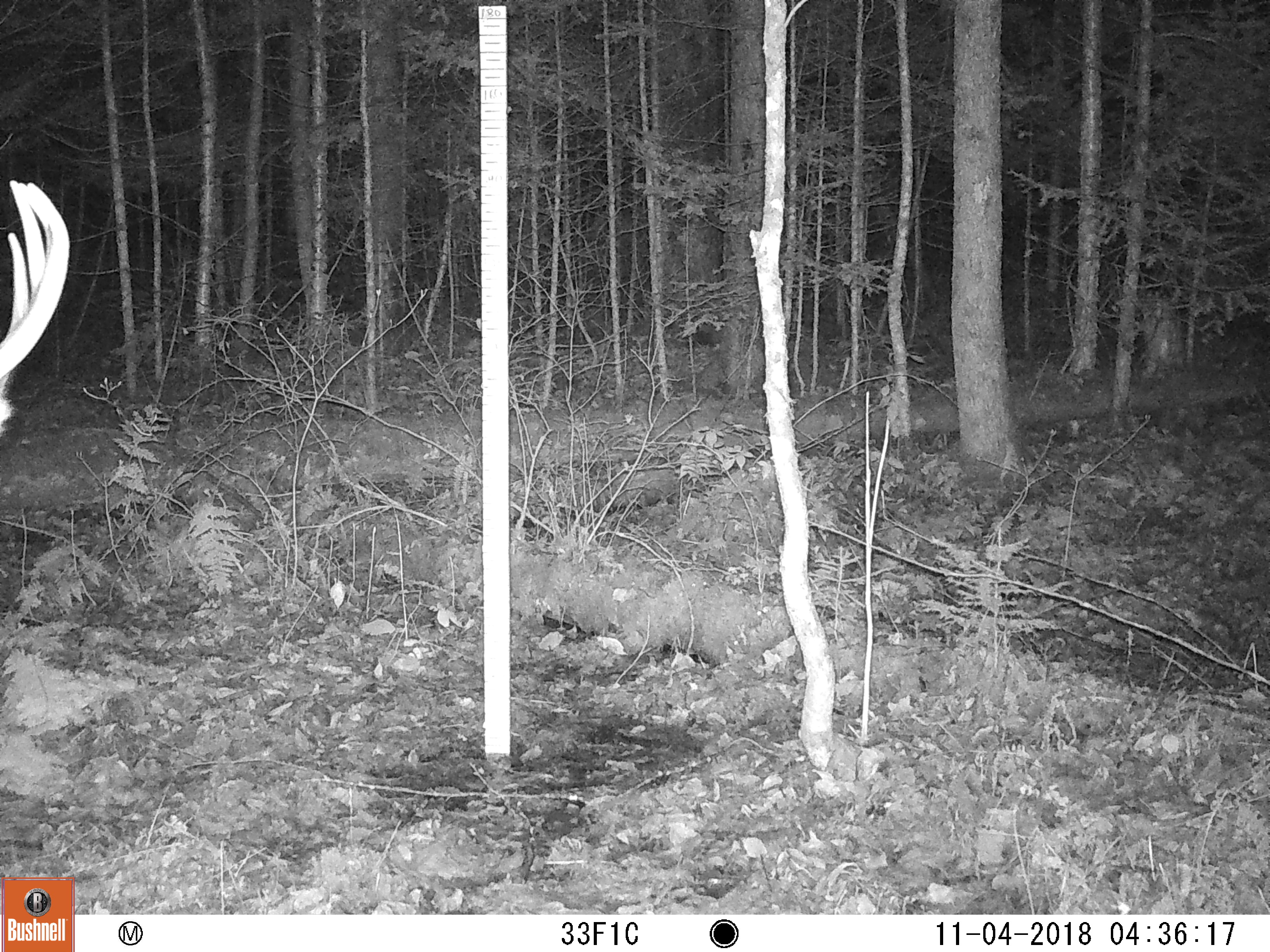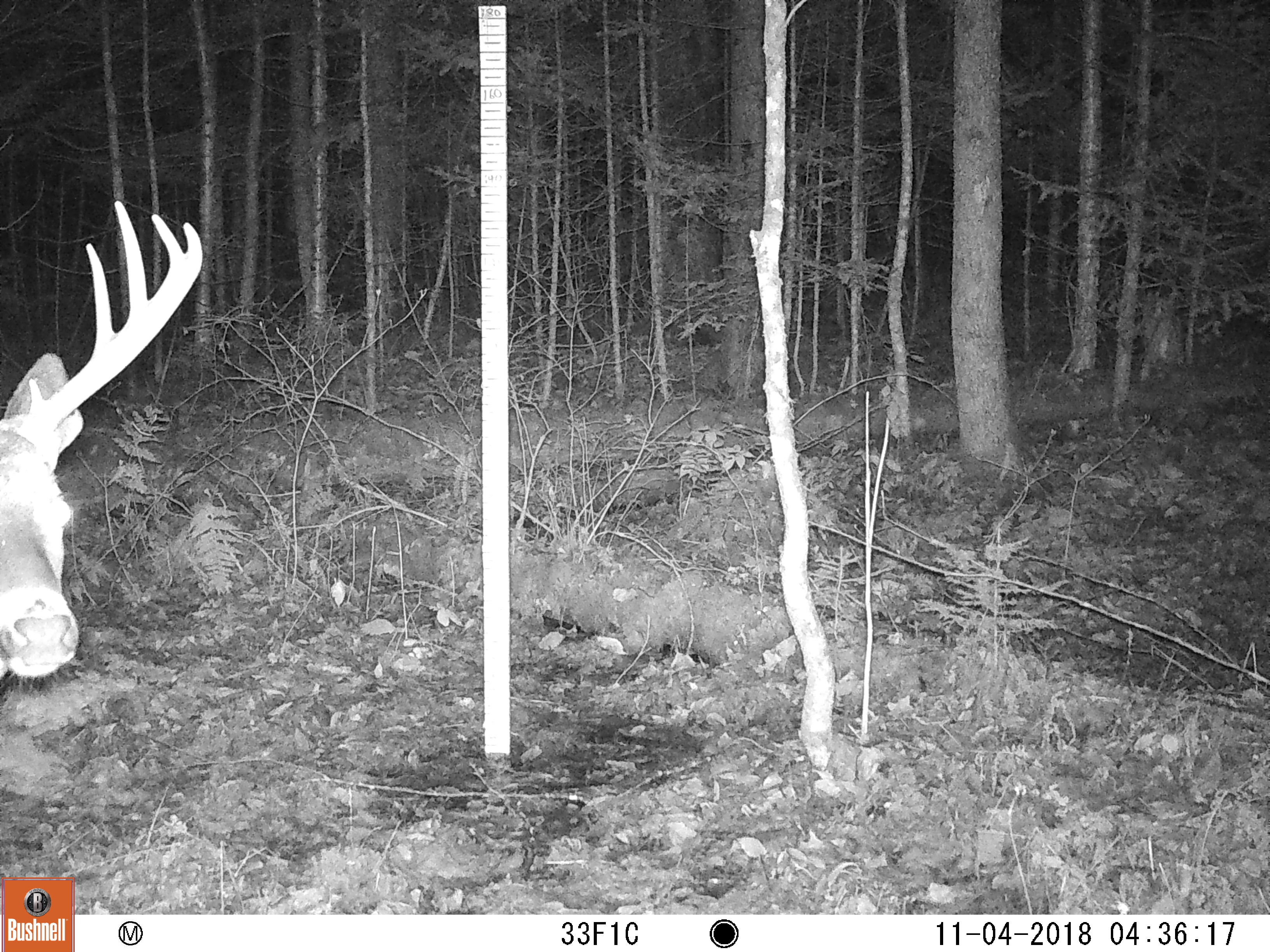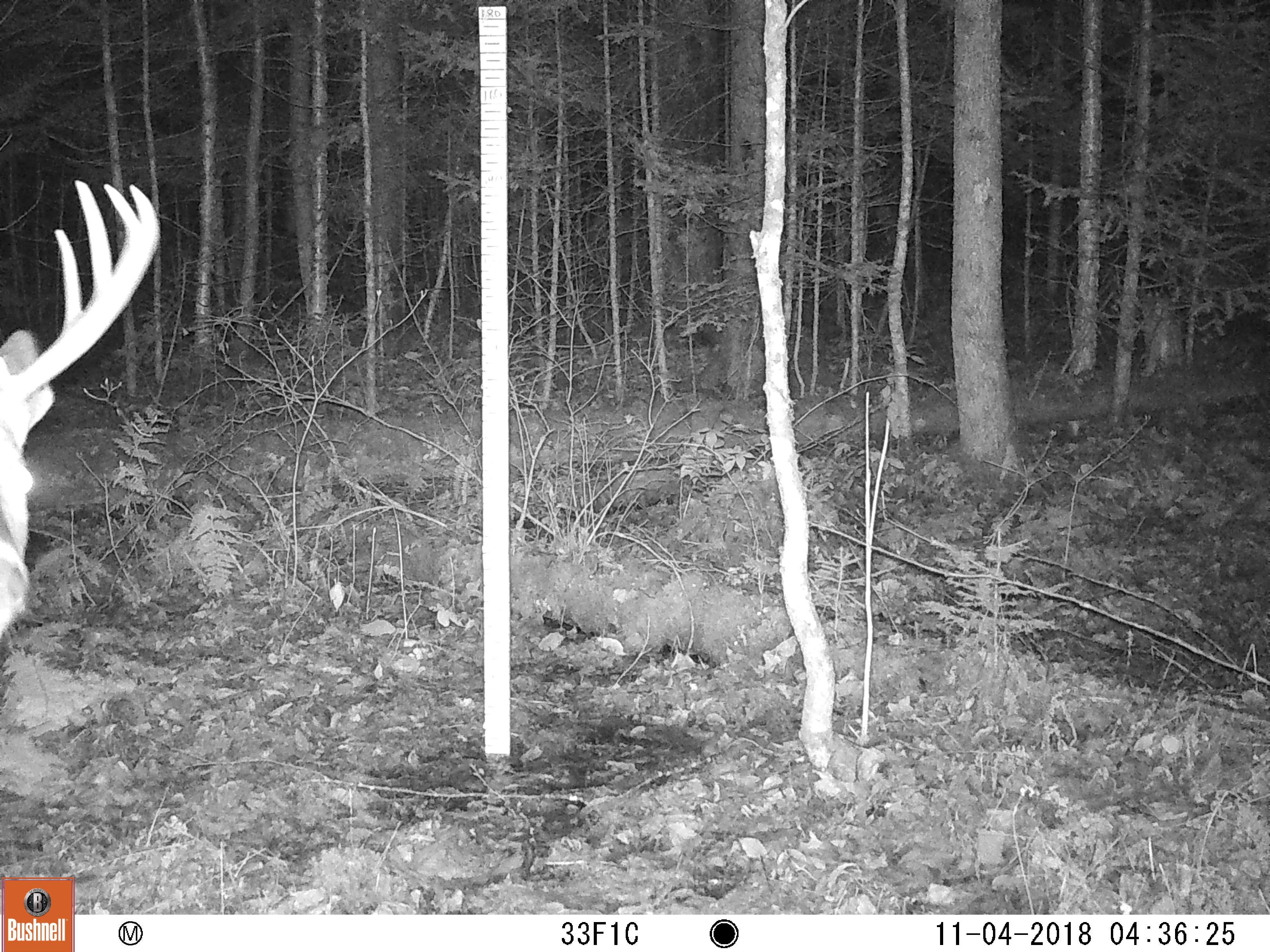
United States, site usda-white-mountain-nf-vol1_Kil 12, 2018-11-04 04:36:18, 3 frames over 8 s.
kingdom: Animalia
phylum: Chordata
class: Mammalia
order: Artiodactyla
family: Cervidae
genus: Odocoileus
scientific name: Odocoileus virginianus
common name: white-tailed deer